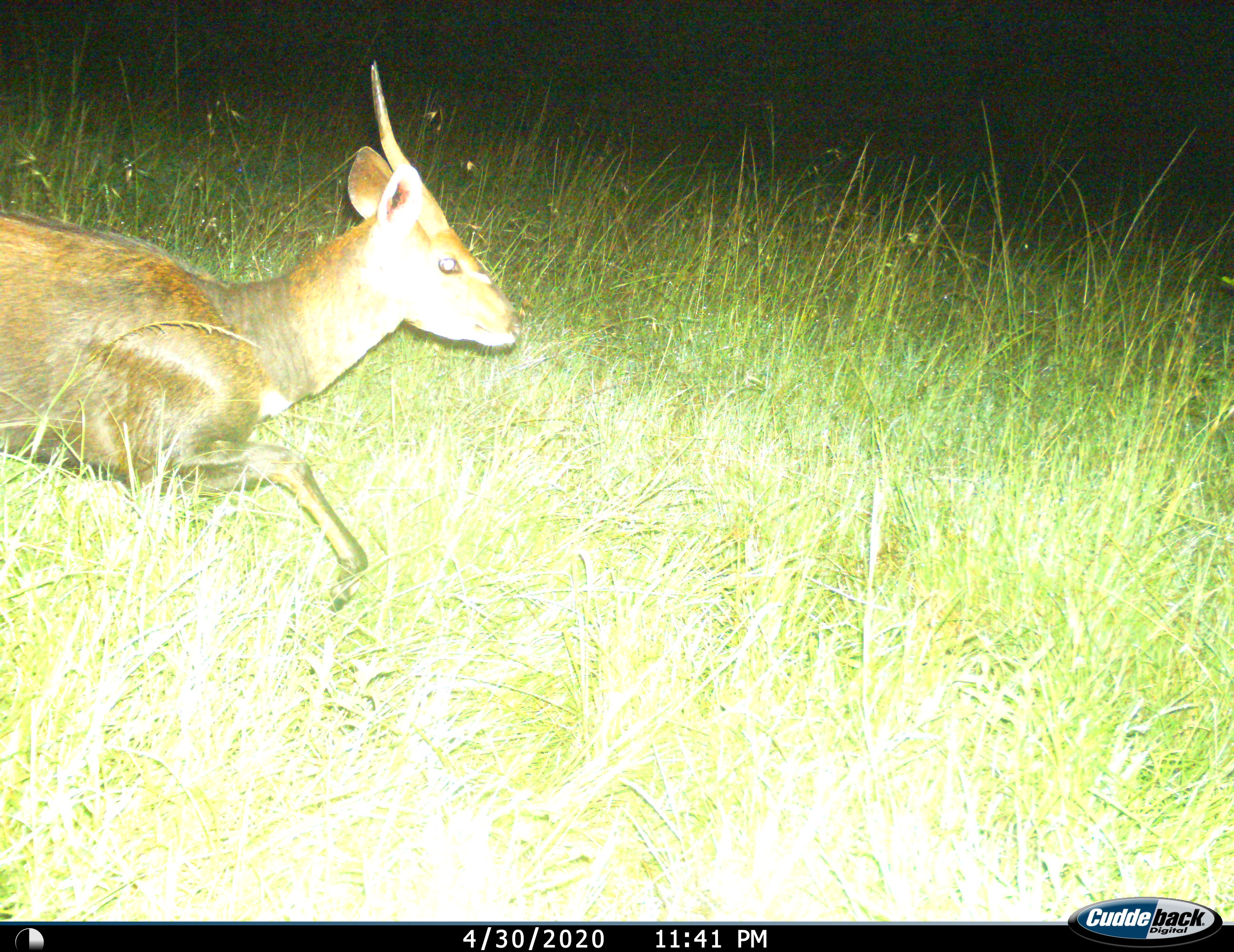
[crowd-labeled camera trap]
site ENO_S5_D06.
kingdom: Animalia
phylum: Chordata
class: Mammalia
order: Artiodactyla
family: Bovidae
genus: Tragelaphus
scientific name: Tragelaphus scriptus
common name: bushbuck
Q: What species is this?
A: Bushbuck (Tragelaphus scriptus).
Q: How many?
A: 1.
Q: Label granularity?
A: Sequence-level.